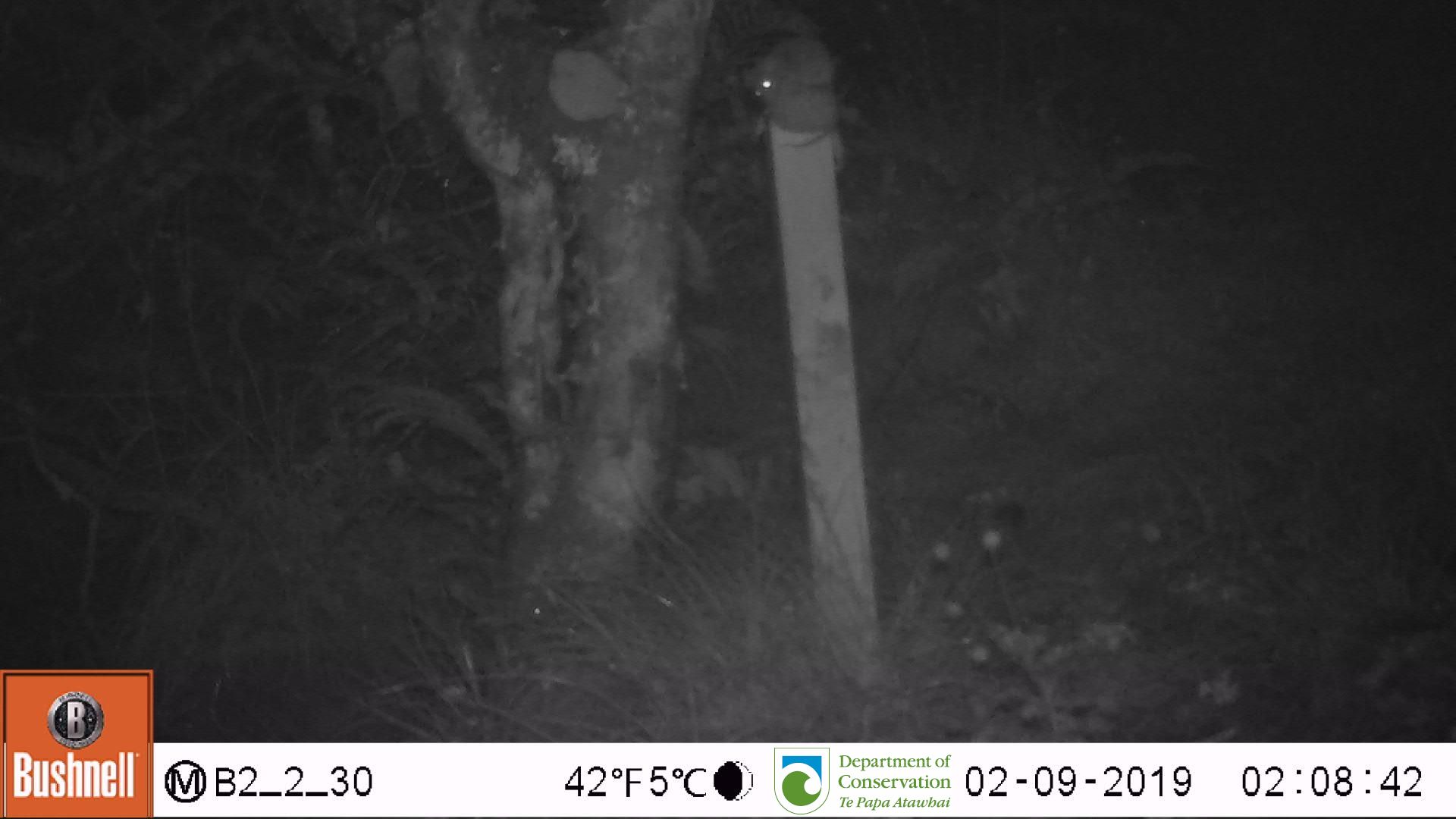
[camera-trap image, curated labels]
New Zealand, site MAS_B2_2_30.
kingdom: Animalia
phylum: Chordata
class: Mammalia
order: Rodentia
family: Muridae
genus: Mus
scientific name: Mus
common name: mouse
Mouse (Mus).